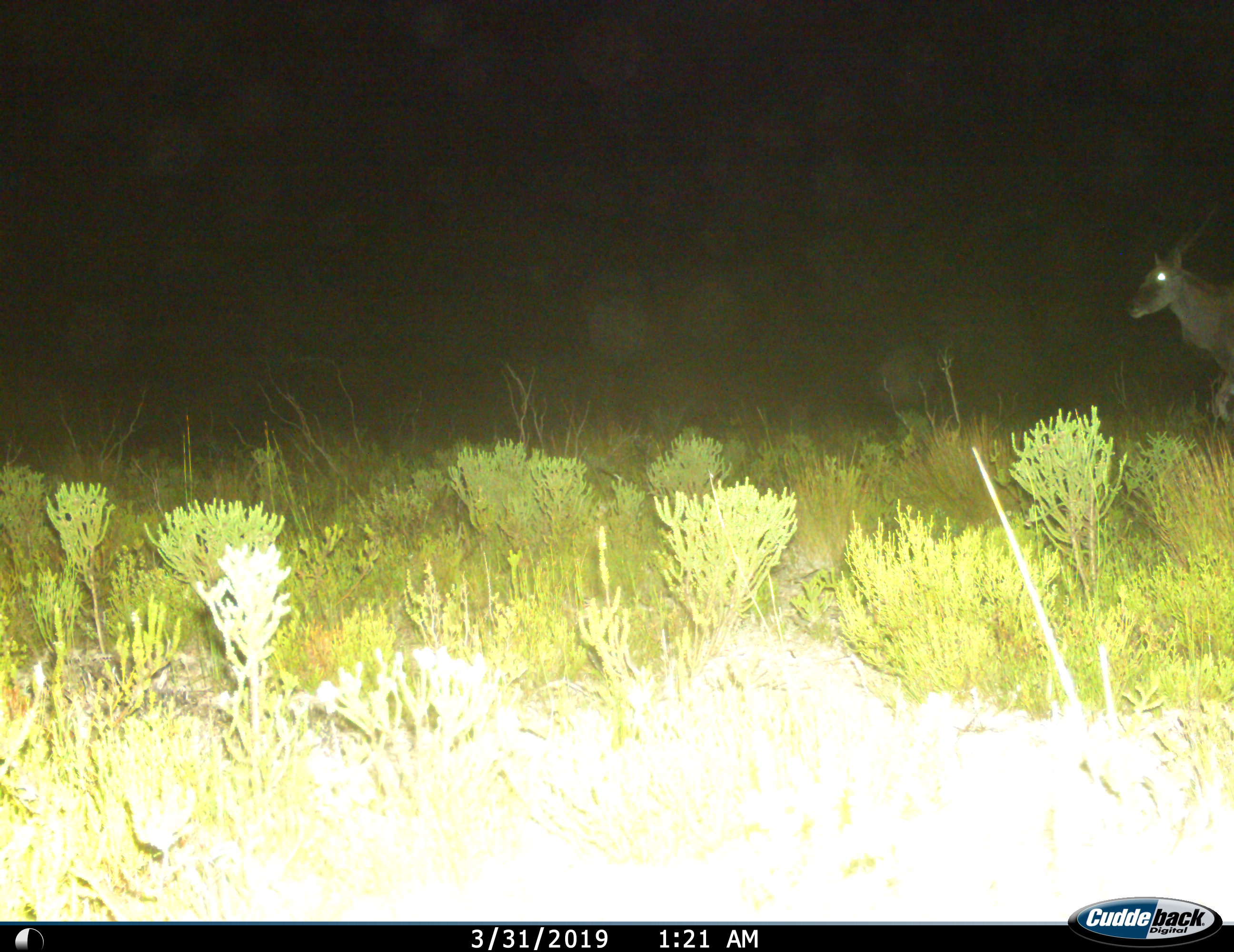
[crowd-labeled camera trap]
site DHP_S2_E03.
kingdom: Animalia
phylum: Chordata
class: Mammalia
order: Artiodactyla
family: Bovidae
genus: Tragelaphus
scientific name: Tragelaphus oryx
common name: eland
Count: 1.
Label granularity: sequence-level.